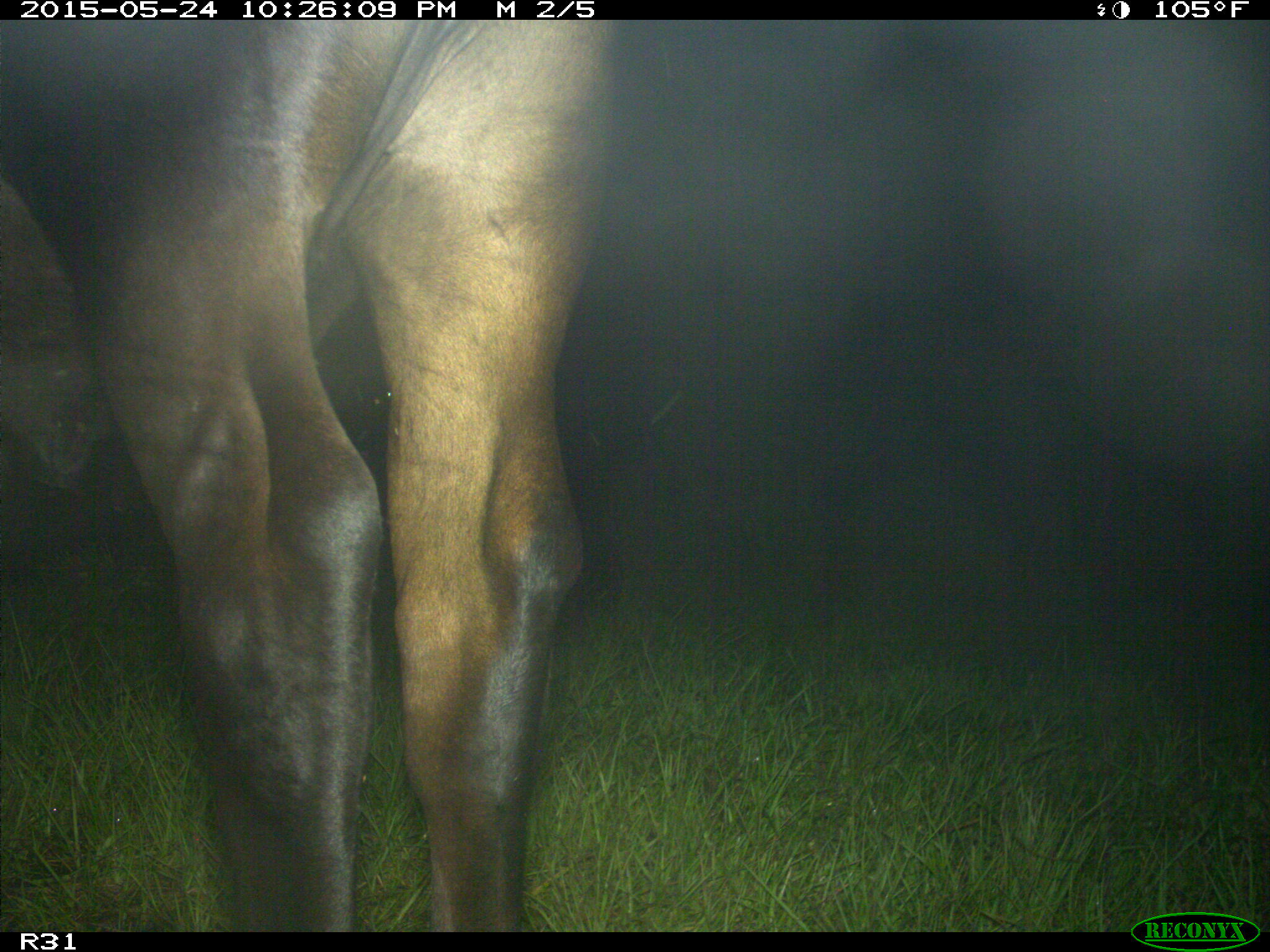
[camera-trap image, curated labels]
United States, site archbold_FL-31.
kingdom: Animalia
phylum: Chordata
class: Mammalia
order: Artiodactyla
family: Bovidae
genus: Bos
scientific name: Bos taurus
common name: domestic cow